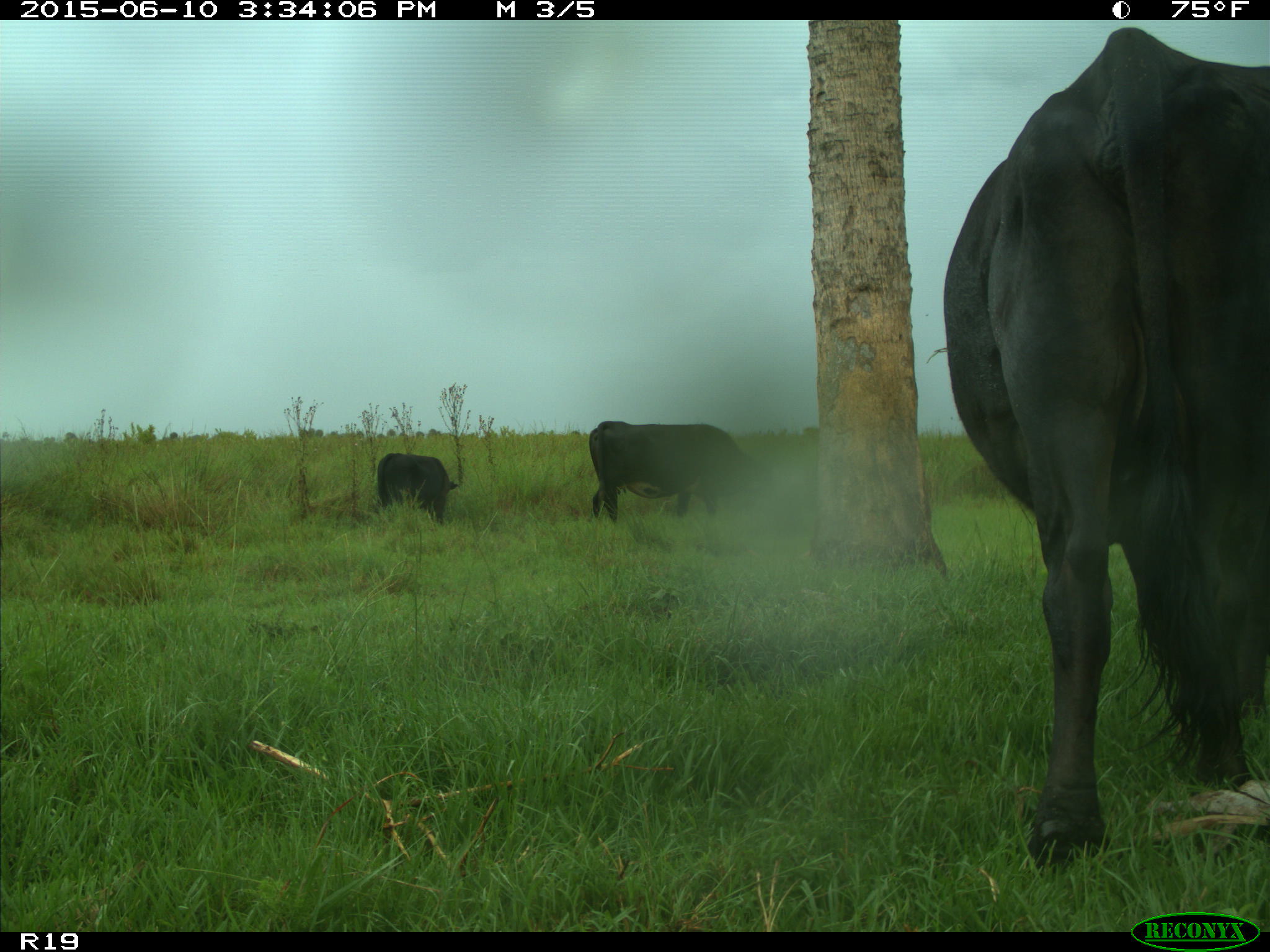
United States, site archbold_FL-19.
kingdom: Animalia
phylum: Chordata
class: Mammalia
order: Artiodactyla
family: Bovidae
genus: Bos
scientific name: Bos taurus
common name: domestic cow